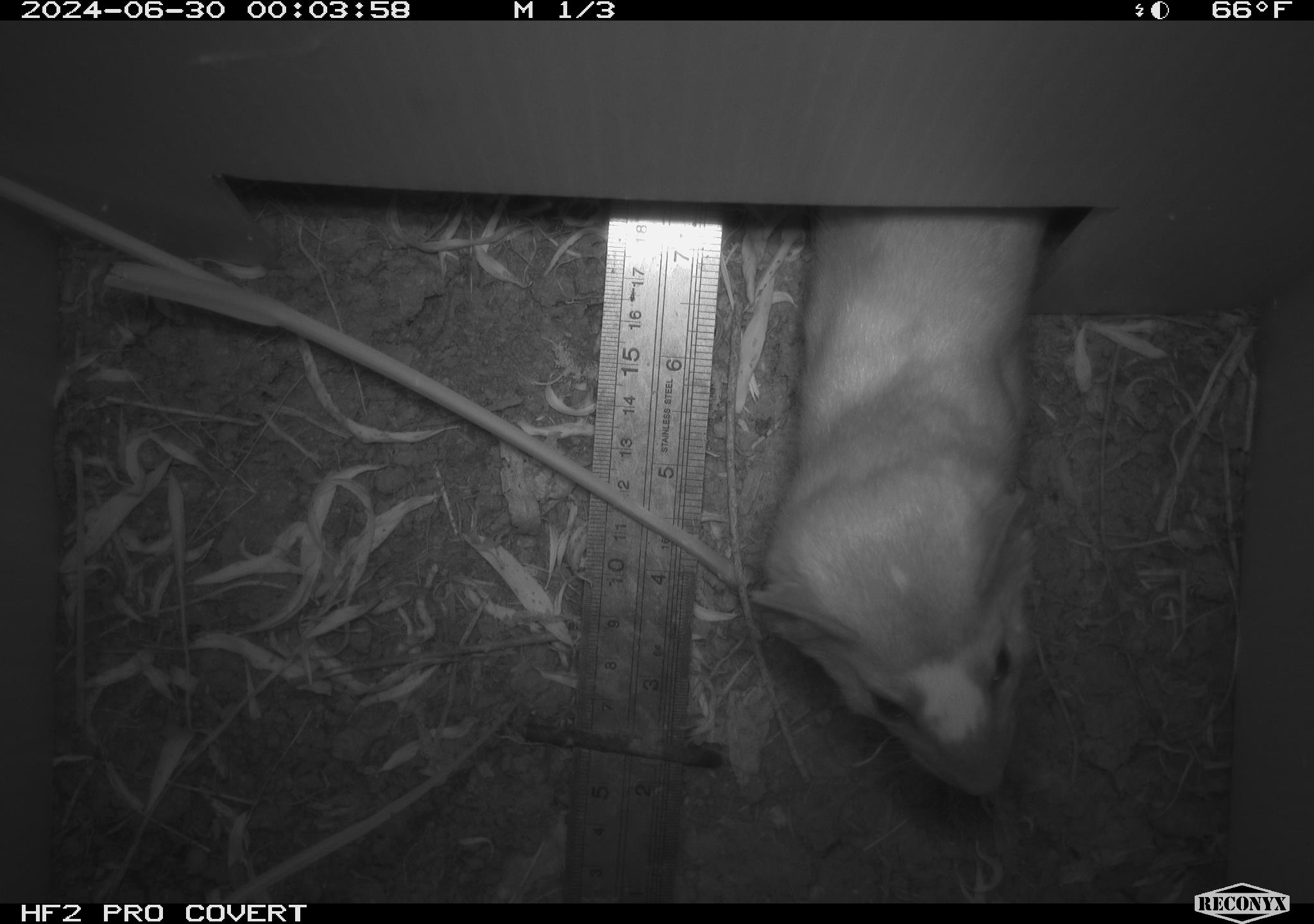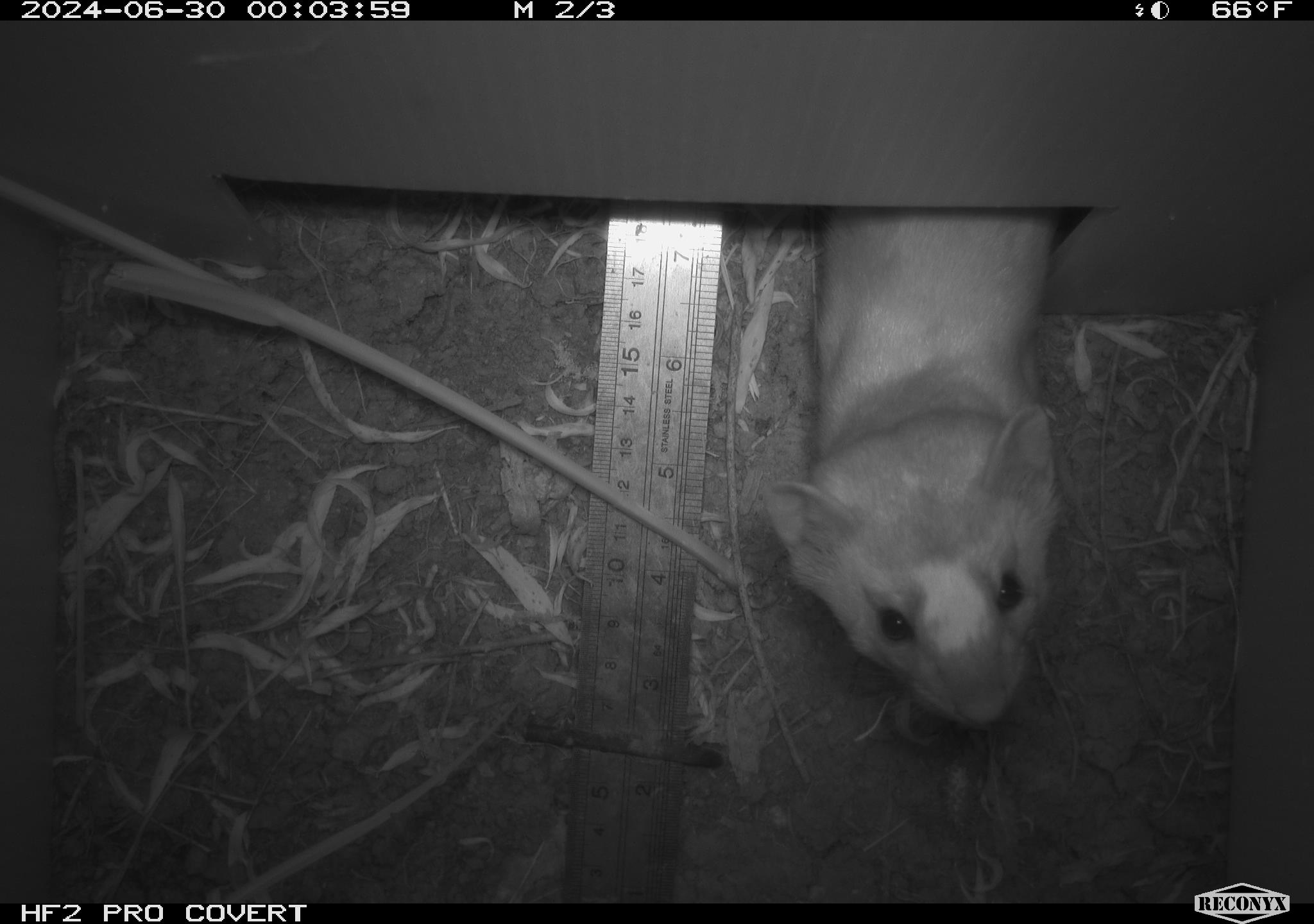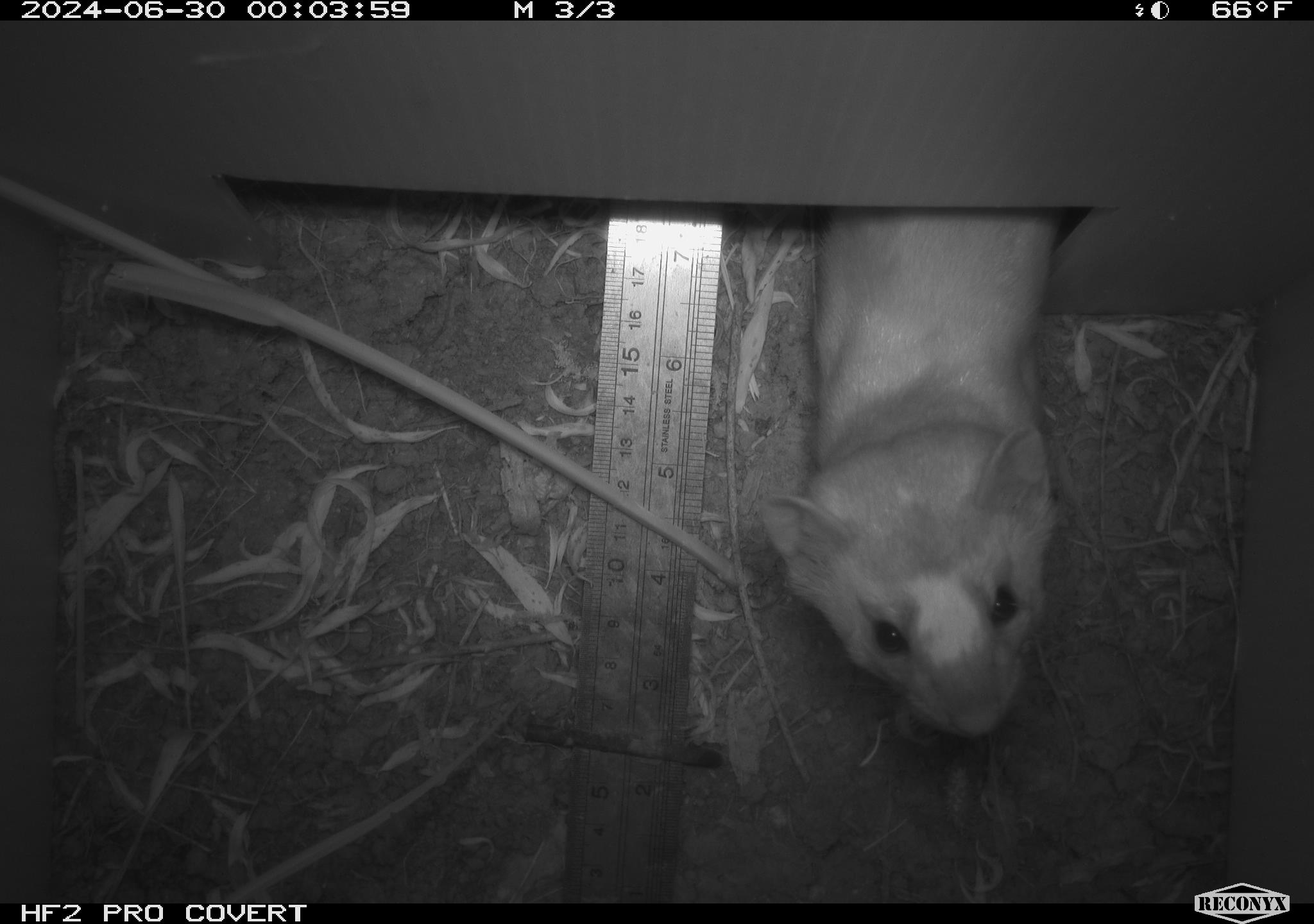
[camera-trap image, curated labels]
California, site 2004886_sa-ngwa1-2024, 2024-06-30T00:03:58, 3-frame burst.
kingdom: Animalia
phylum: Chordata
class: Mammalia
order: Carnivora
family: Mustelidae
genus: Neogale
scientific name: Neogale frenata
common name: long-tailed weasel